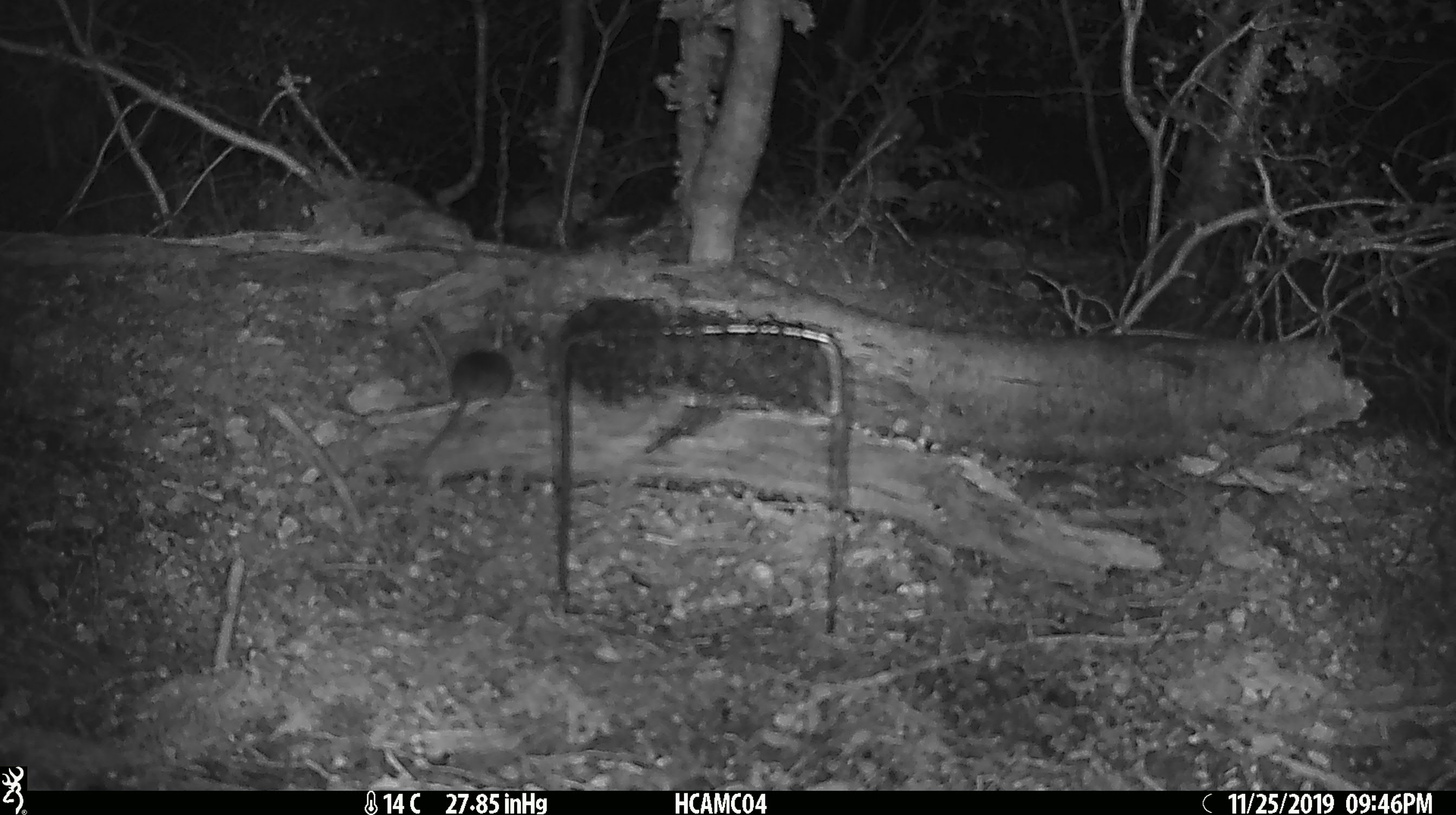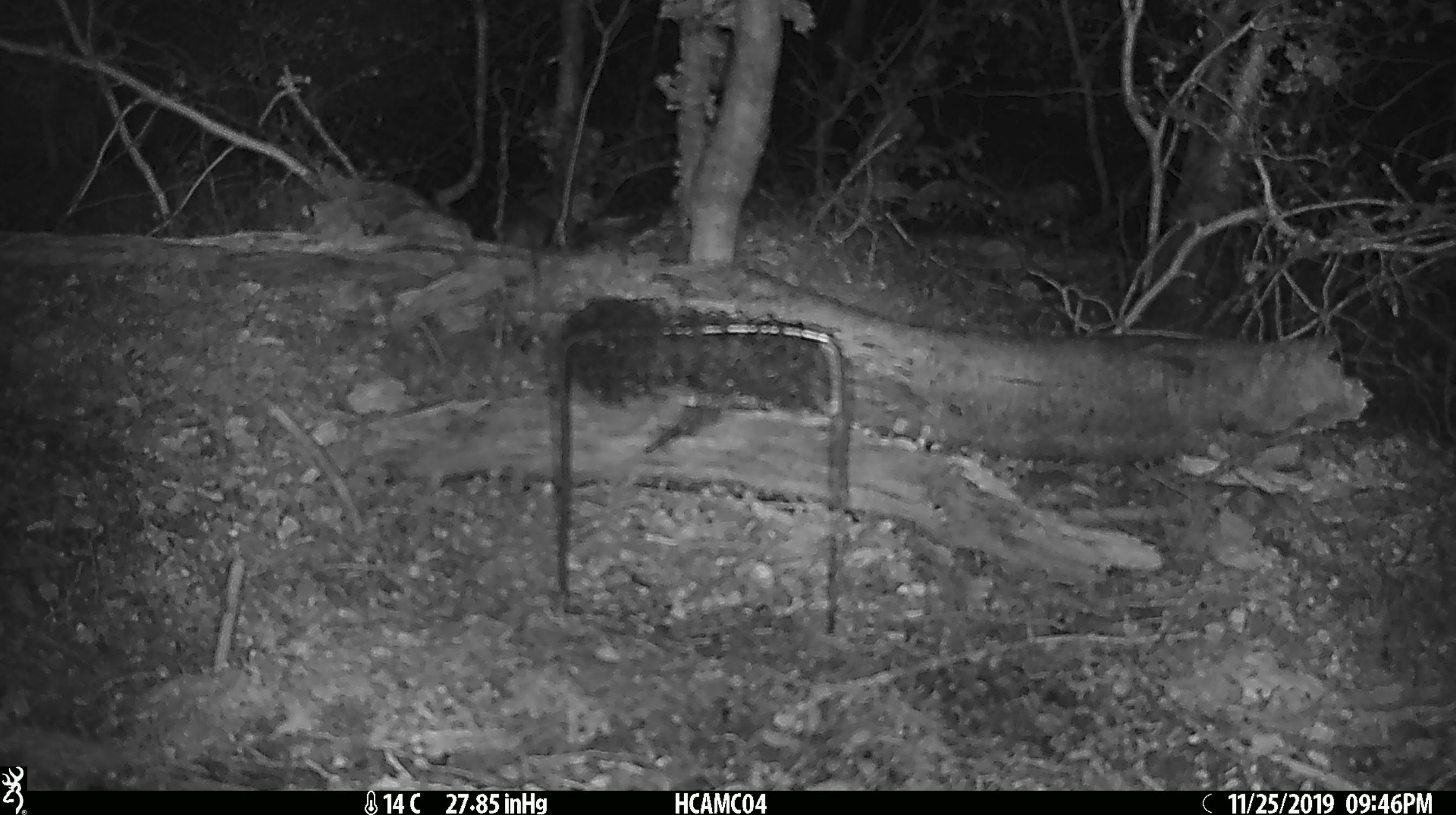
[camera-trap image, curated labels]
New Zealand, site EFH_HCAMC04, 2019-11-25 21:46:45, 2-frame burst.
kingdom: Animalia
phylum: Chordata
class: Mammalia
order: Rodentia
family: Muridae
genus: Mus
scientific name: Mus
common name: mouse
Mouse (Mus).